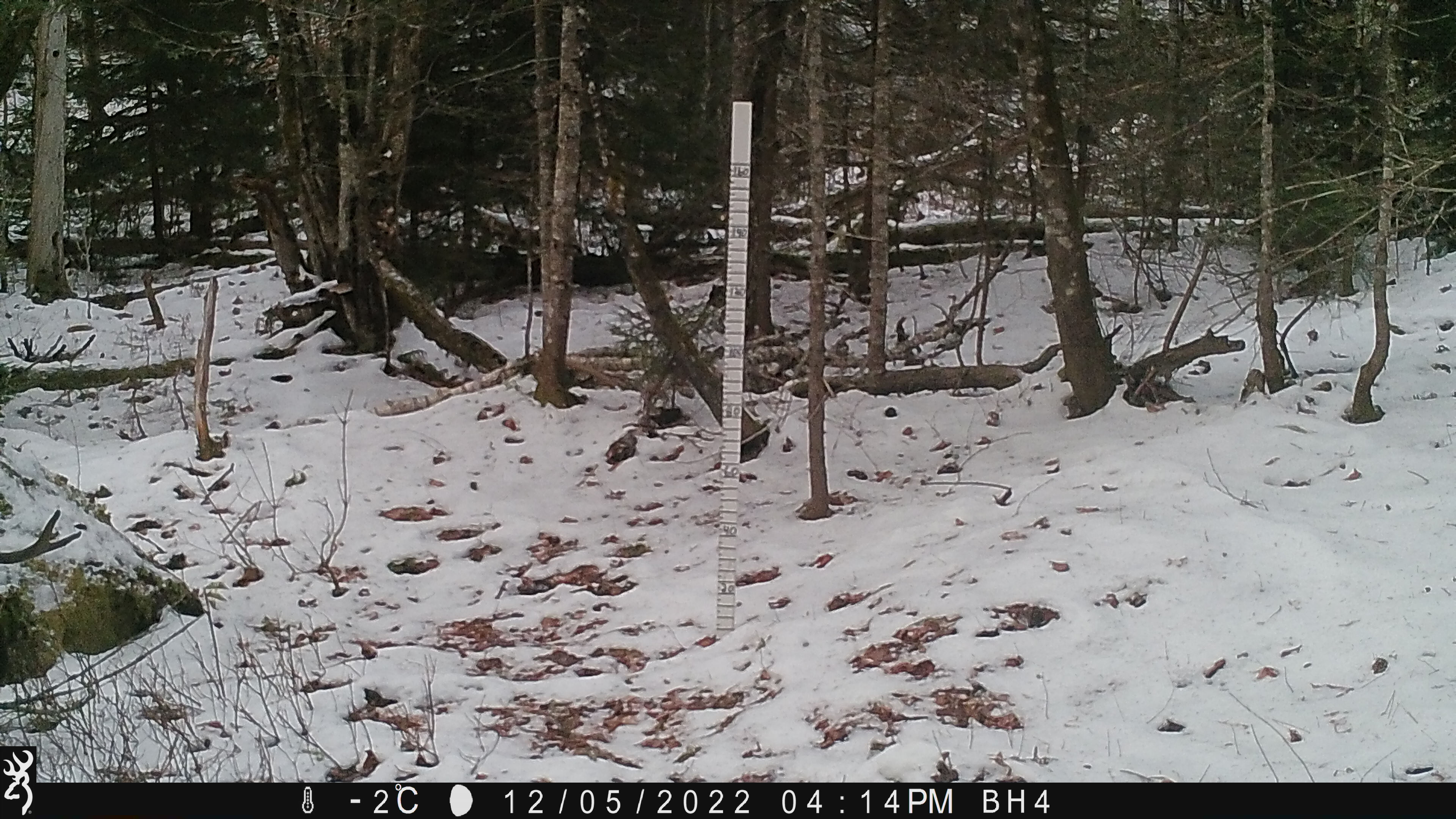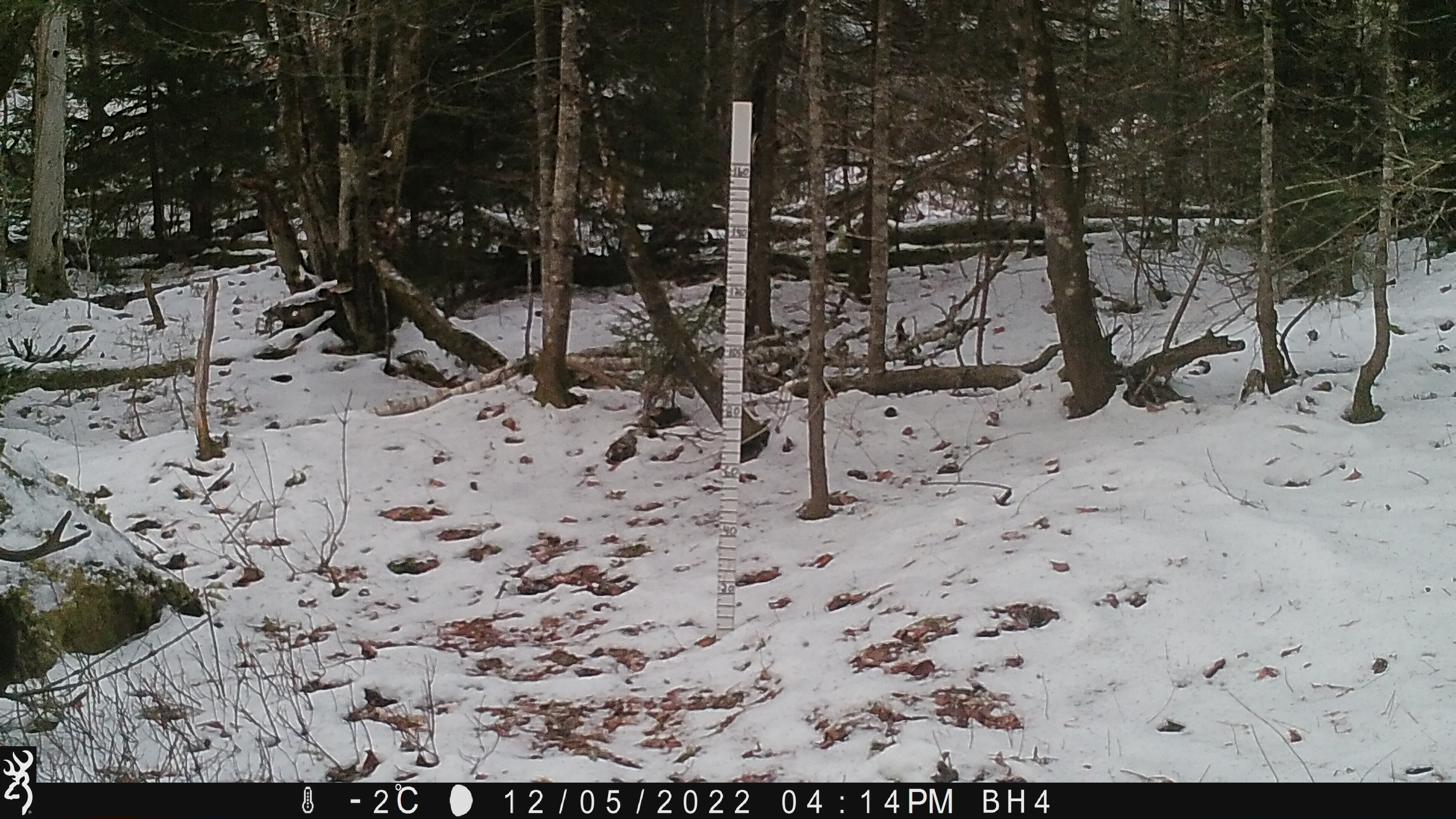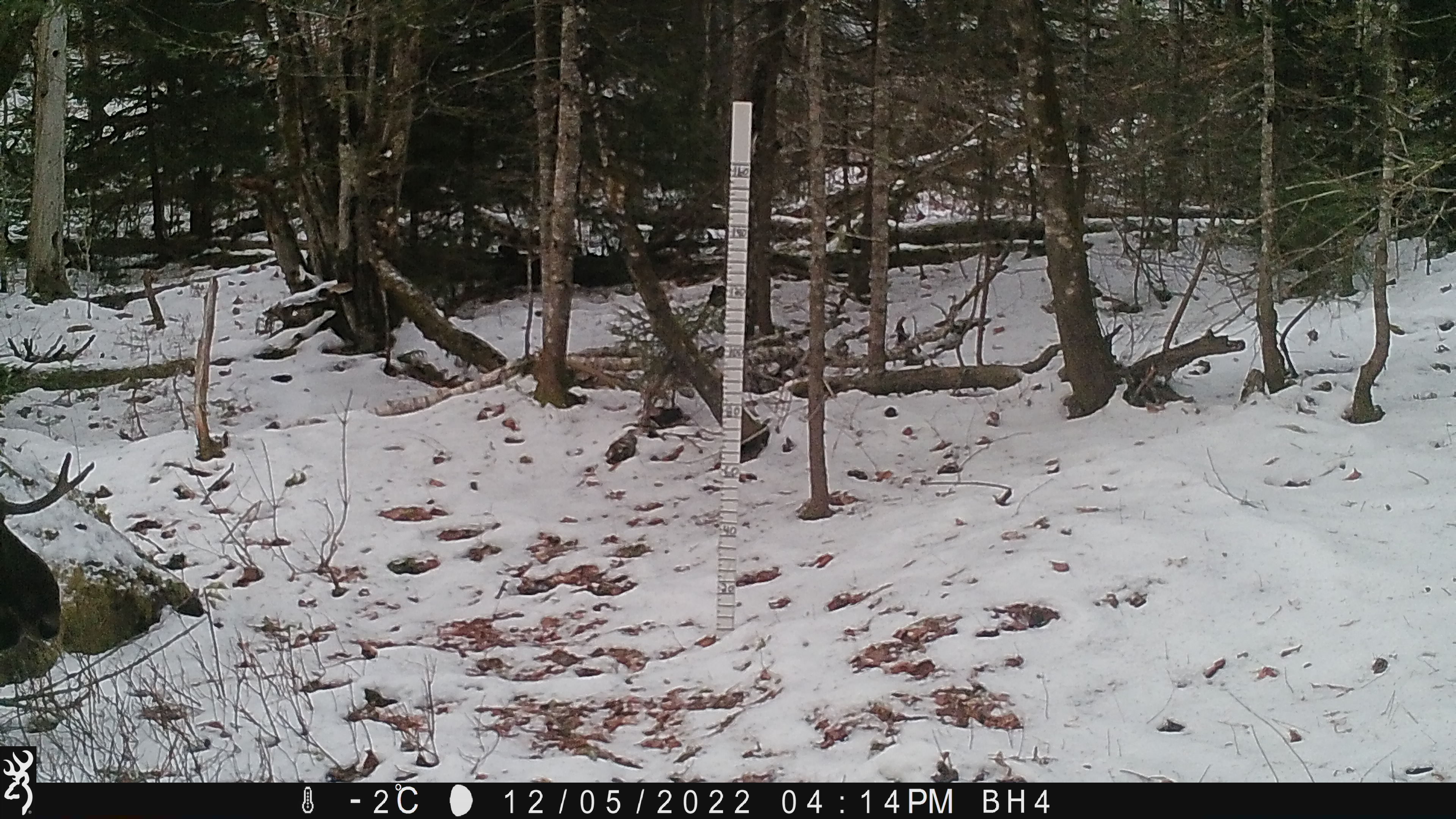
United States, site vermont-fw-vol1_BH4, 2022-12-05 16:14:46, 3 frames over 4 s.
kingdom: Animalia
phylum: Chordata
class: Mammalia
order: Artiodactyla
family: Cervidae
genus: Alces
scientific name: Alces alces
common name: moose